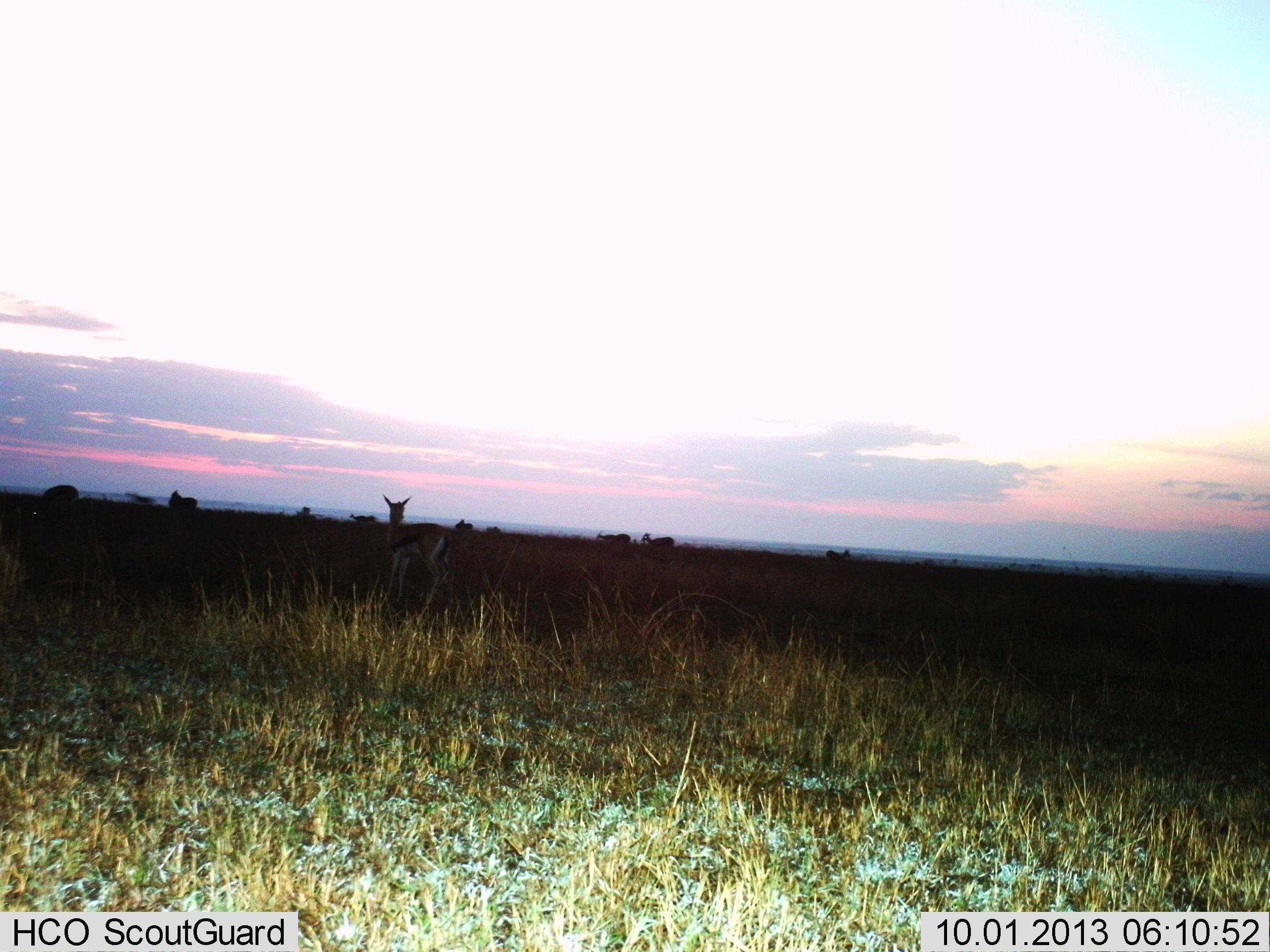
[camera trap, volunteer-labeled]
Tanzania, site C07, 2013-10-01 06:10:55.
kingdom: Animalia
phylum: Chordata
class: Mammalia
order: Artiodactyla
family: Bovidae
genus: Eudorcas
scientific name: Eudorcas thomsonii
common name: thomson's gazelle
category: gazellethomsons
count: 8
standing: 90%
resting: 0%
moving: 20%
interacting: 0%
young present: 0%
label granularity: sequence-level